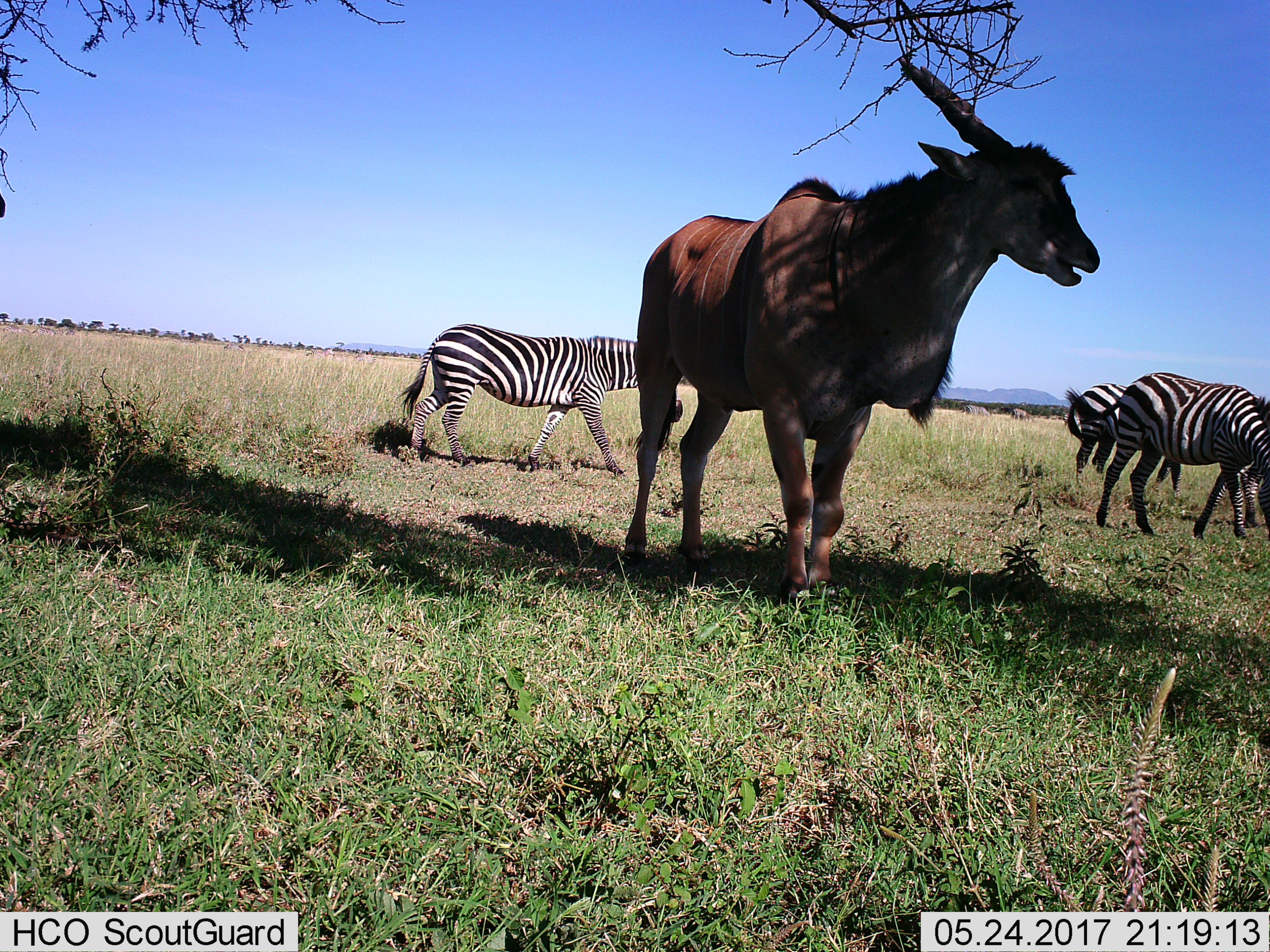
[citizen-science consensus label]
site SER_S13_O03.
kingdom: Animalia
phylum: Chordata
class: Mammalia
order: Artiodactyla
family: Bovidae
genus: Tragelaphus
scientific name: Tragelaphus oryx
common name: eland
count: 1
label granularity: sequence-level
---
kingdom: Animalia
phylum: Chordata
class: Mammalia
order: Perissodactyla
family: Equidae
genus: Equus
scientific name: Equus quagga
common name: plains zebra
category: zebraplains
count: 4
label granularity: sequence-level